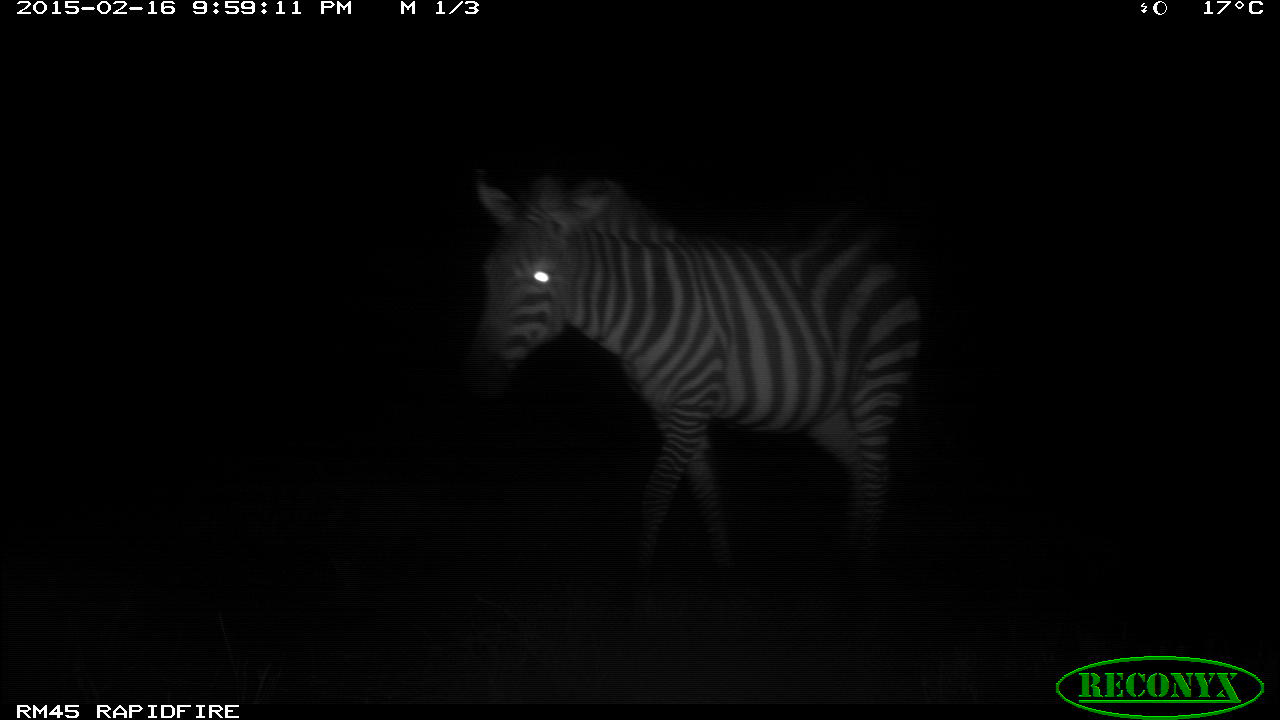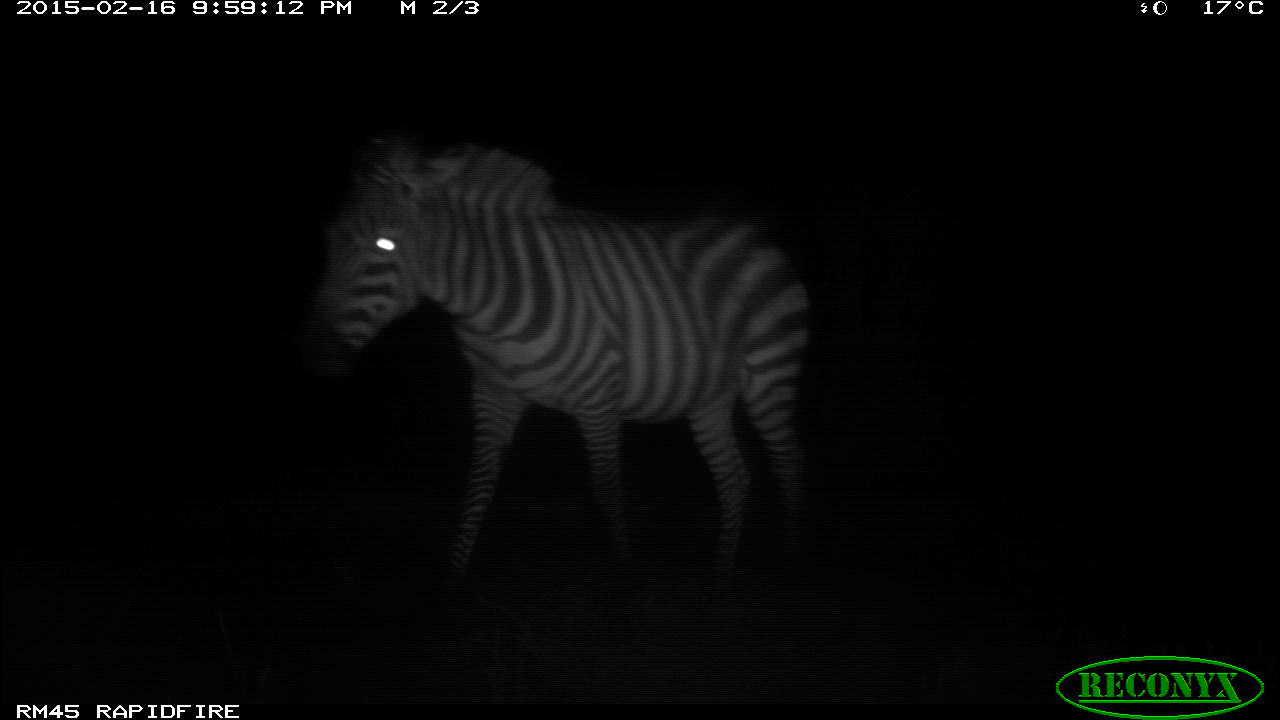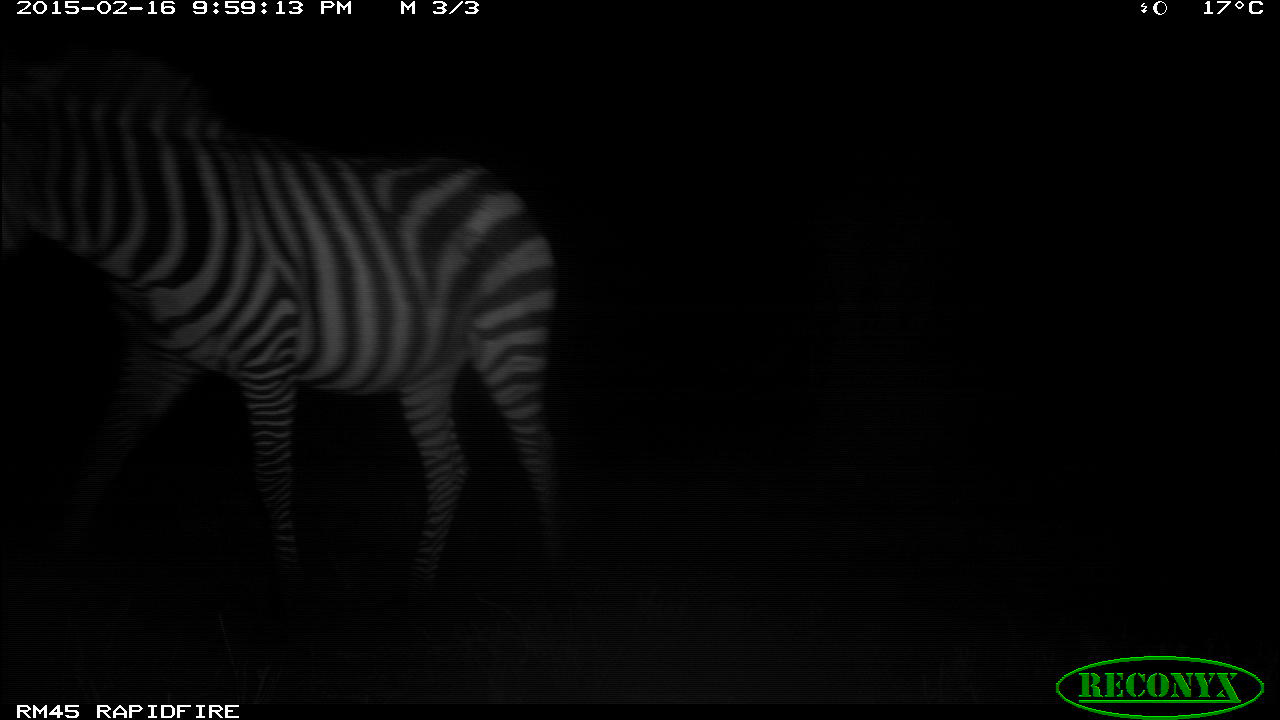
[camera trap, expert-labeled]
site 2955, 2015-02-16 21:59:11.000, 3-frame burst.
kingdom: Animalia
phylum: Chordata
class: Mammalia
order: Perissodactyla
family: Equidae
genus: Equus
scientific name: Equus quagga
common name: plains zebra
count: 2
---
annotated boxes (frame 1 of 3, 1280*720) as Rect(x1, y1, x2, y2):
equus quagga: Rect(471, 179, 919, 587)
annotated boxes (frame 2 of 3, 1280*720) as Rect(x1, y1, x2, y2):
equus quagga: Rect(297, 129, 807, 601)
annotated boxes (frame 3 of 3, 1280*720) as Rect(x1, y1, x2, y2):
equus quagga: Rect(2, 65, 566, 605)